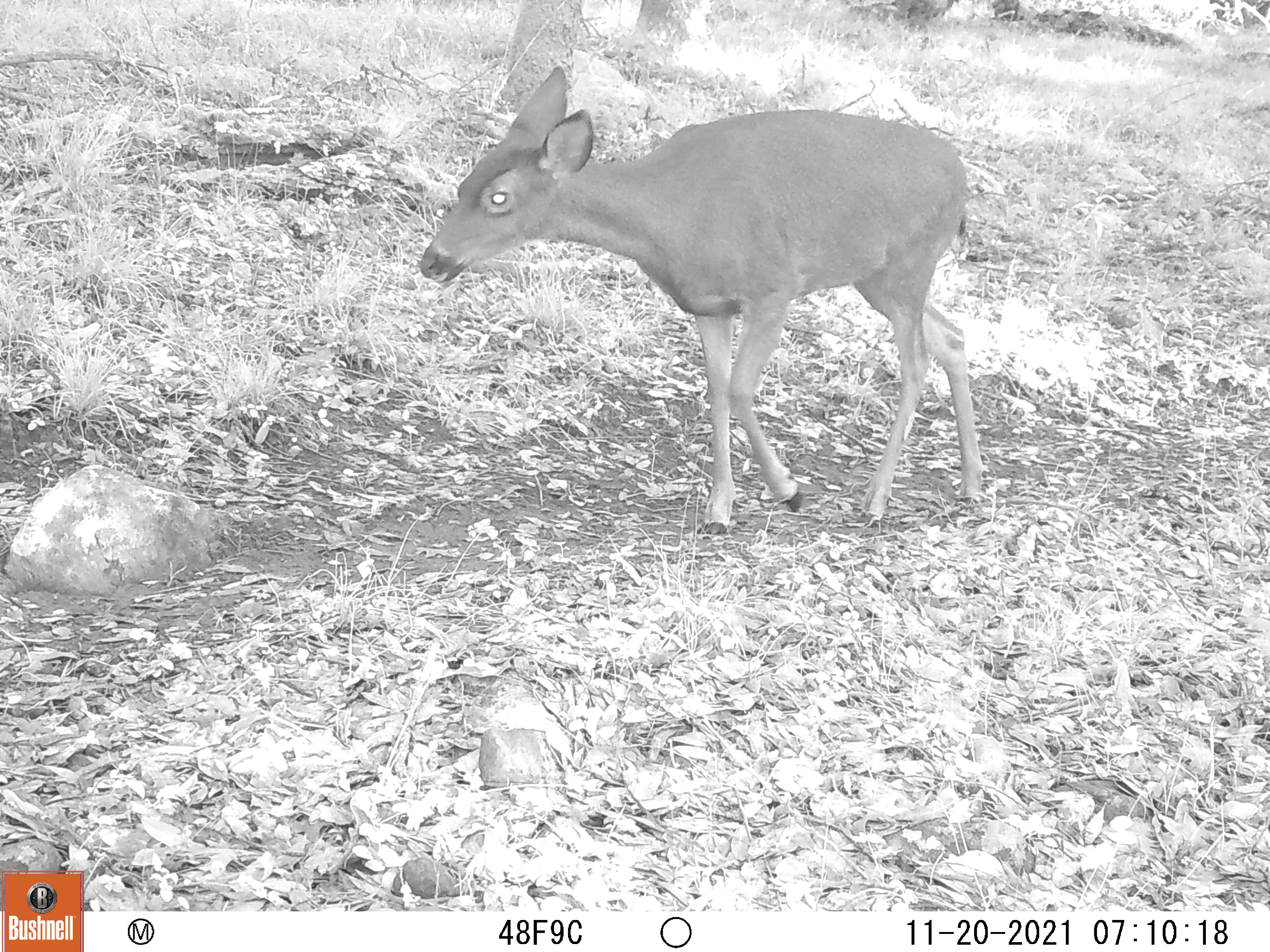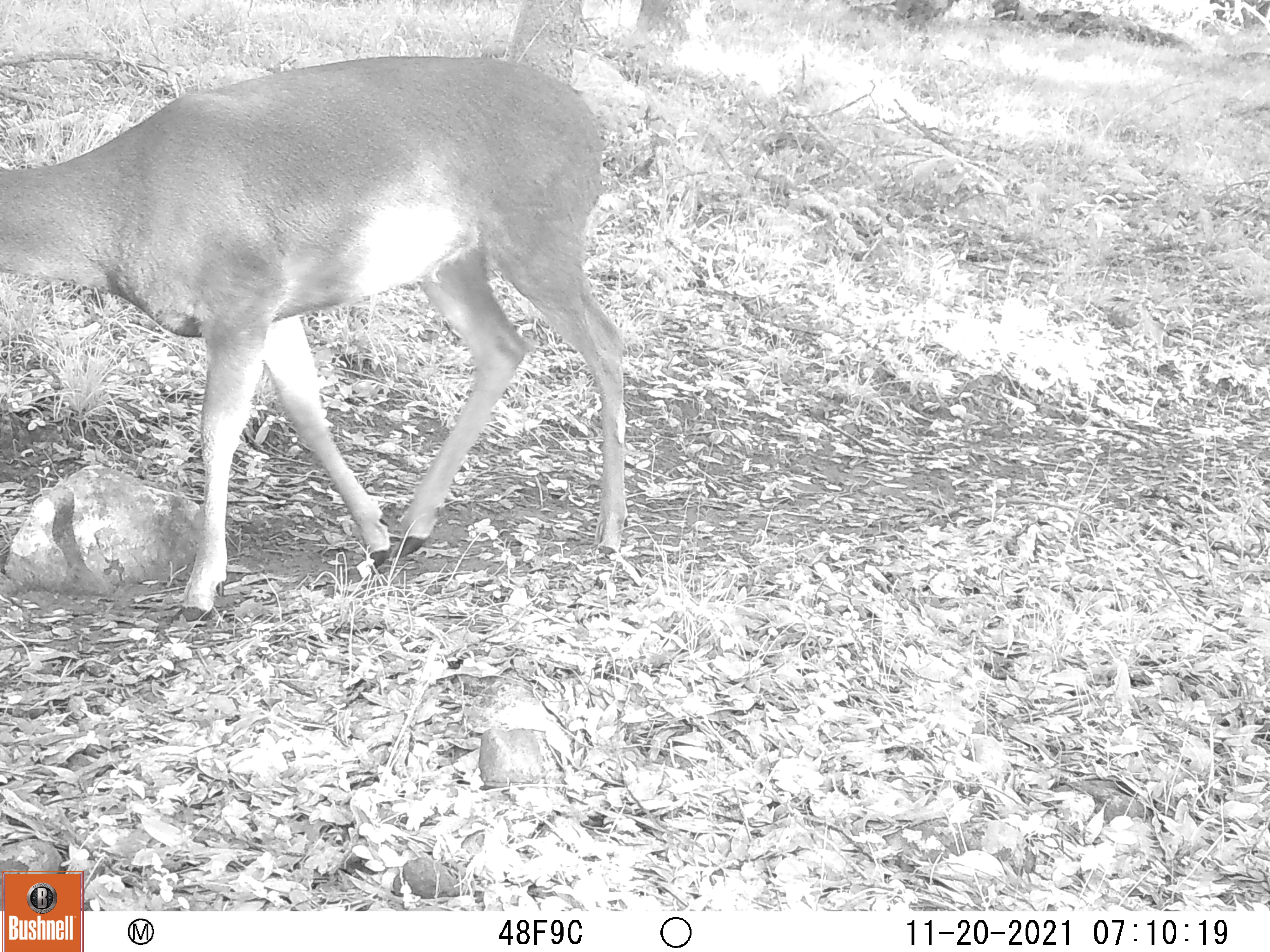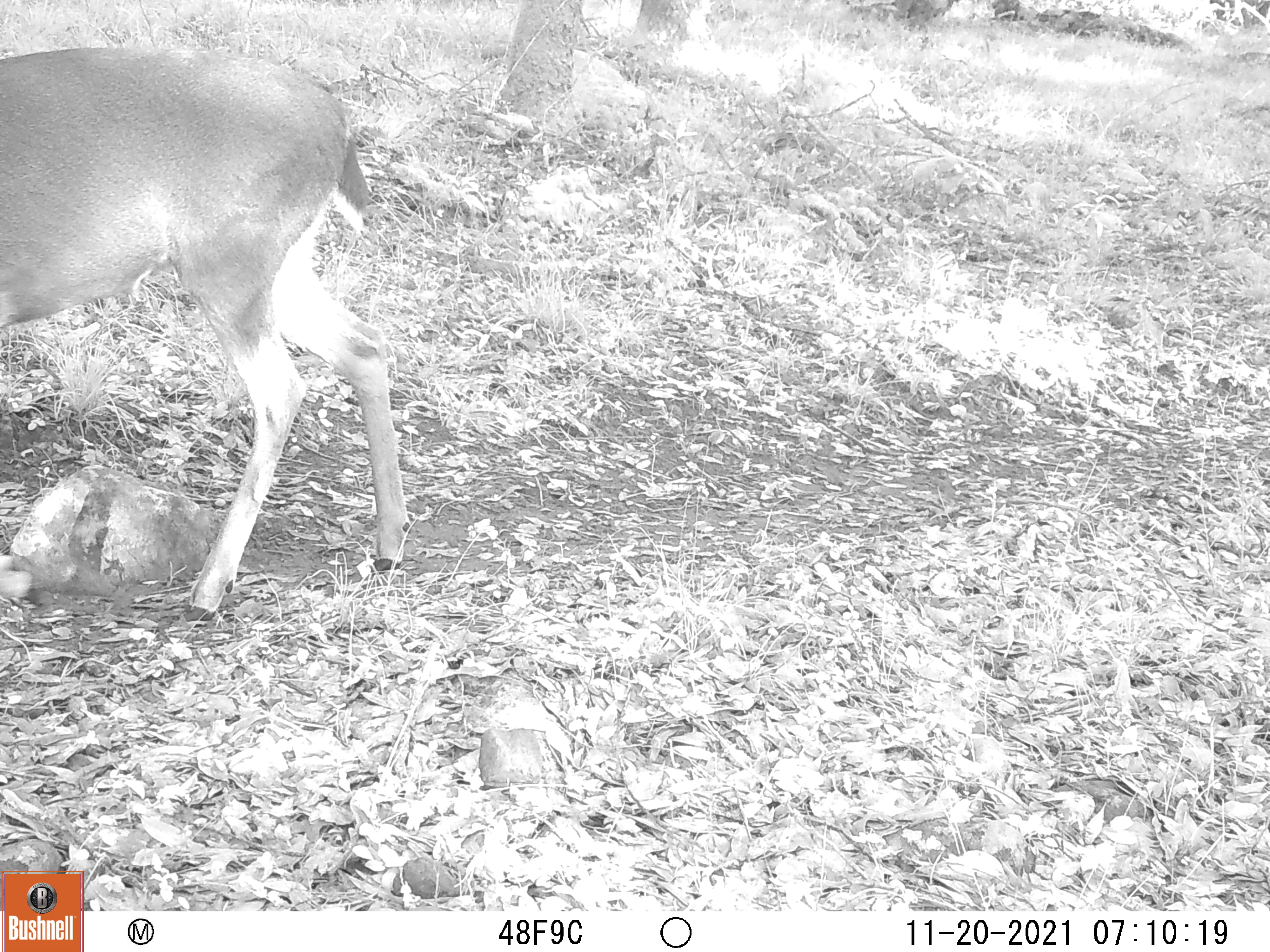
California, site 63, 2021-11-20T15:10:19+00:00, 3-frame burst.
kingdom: Animalia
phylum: Chordata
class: Mammalia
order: Artiodactyla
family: Cervidae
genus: Odocoileus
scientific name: Odocoileus hemionus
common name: mule deer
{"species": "mule deer (Odocoileus hemionus)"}